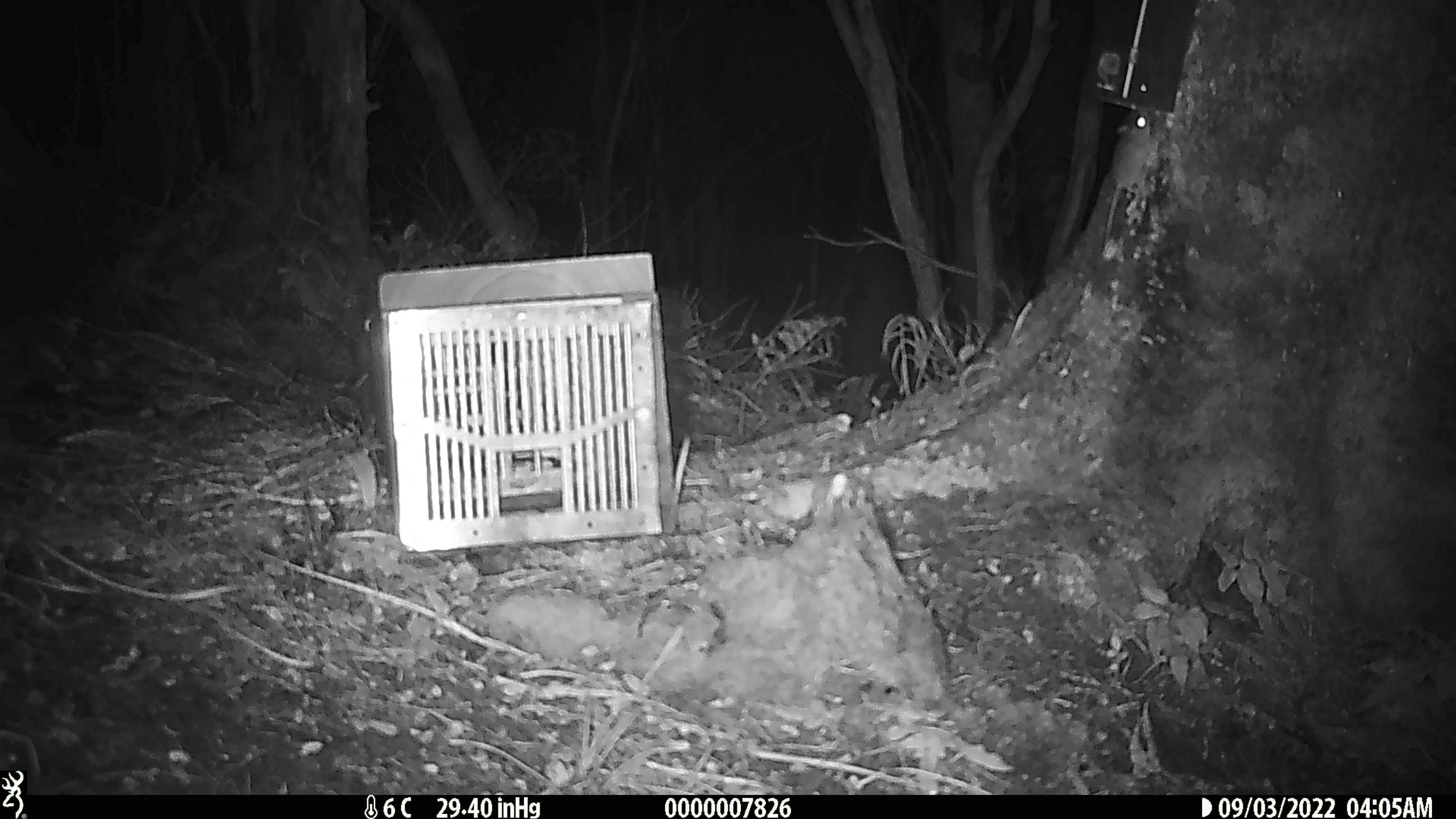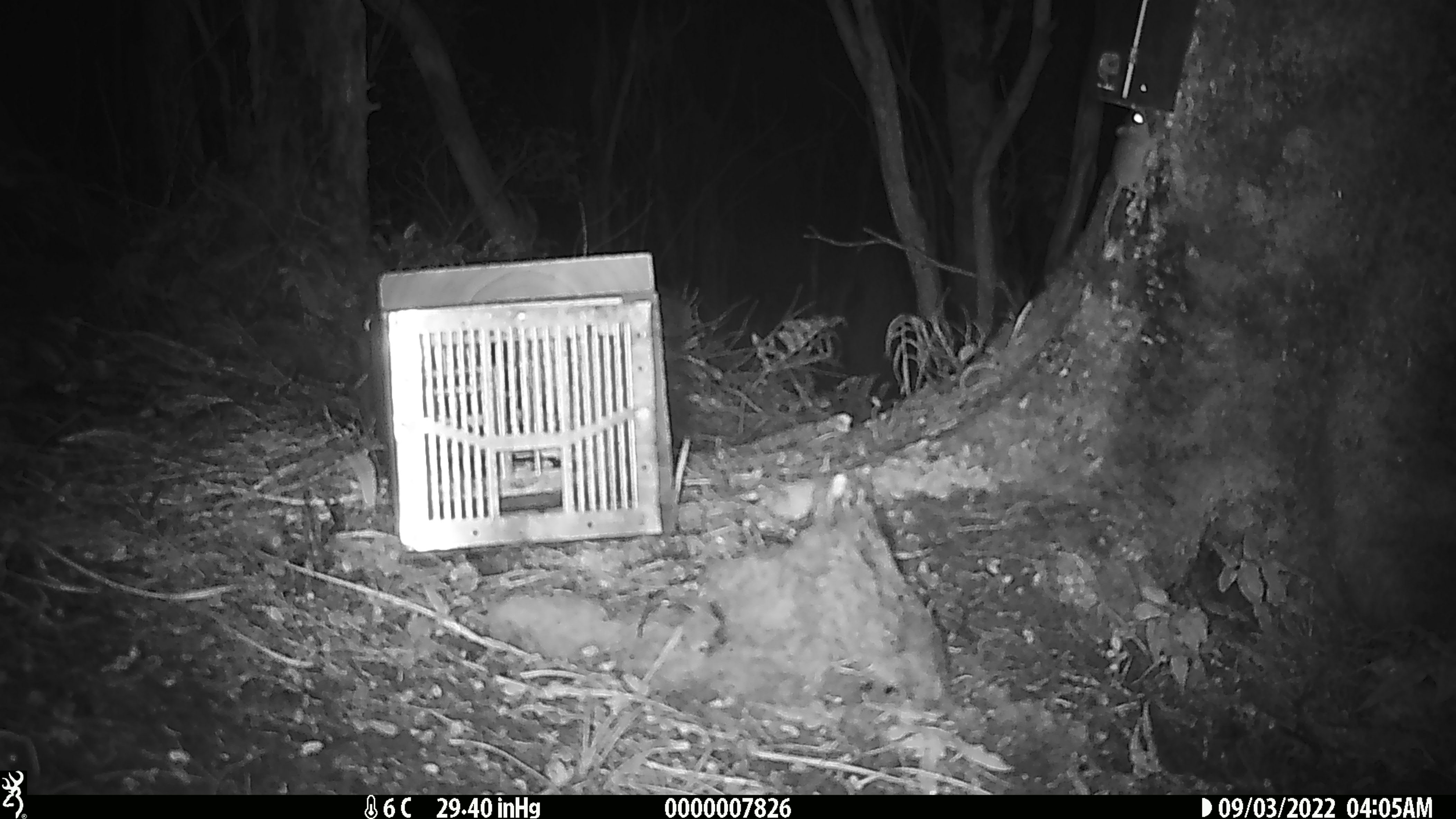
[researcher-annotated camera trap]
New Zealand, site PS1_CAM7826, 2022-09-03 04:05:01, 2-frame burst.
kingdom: Animalia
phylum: Chordata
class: Mammalia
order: Rodentia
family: Muridae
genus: Mus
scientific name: Mus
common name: mouse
Mouse (Mus).